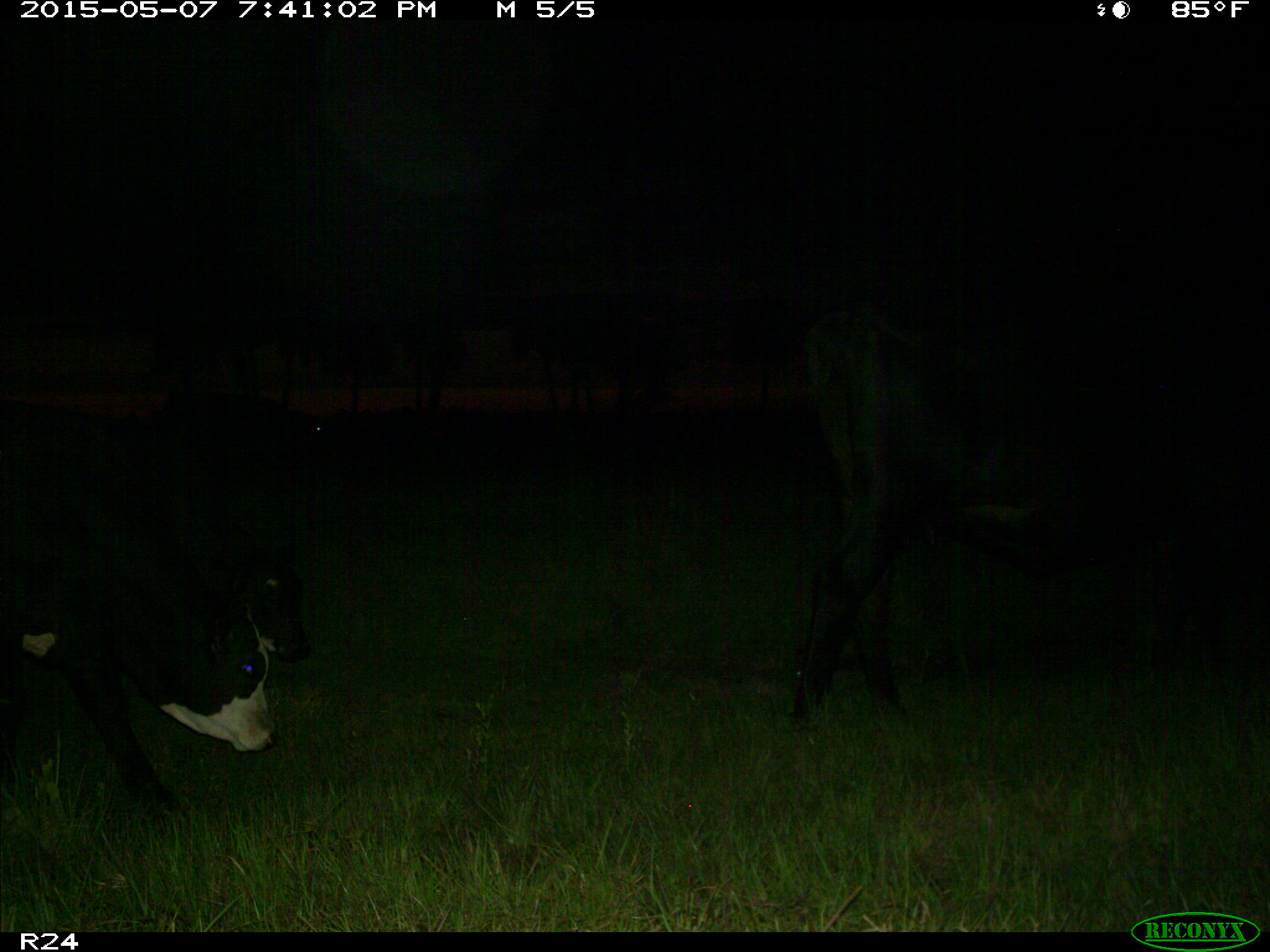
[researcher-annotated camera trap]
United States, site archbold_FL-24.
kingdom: Animalia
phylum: Chordata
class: Mammalia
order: Artiodactyla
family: Bovidae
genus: Bos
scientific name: Bos taurus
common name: domestic cow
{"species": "Bos taurus (domestic cow)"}